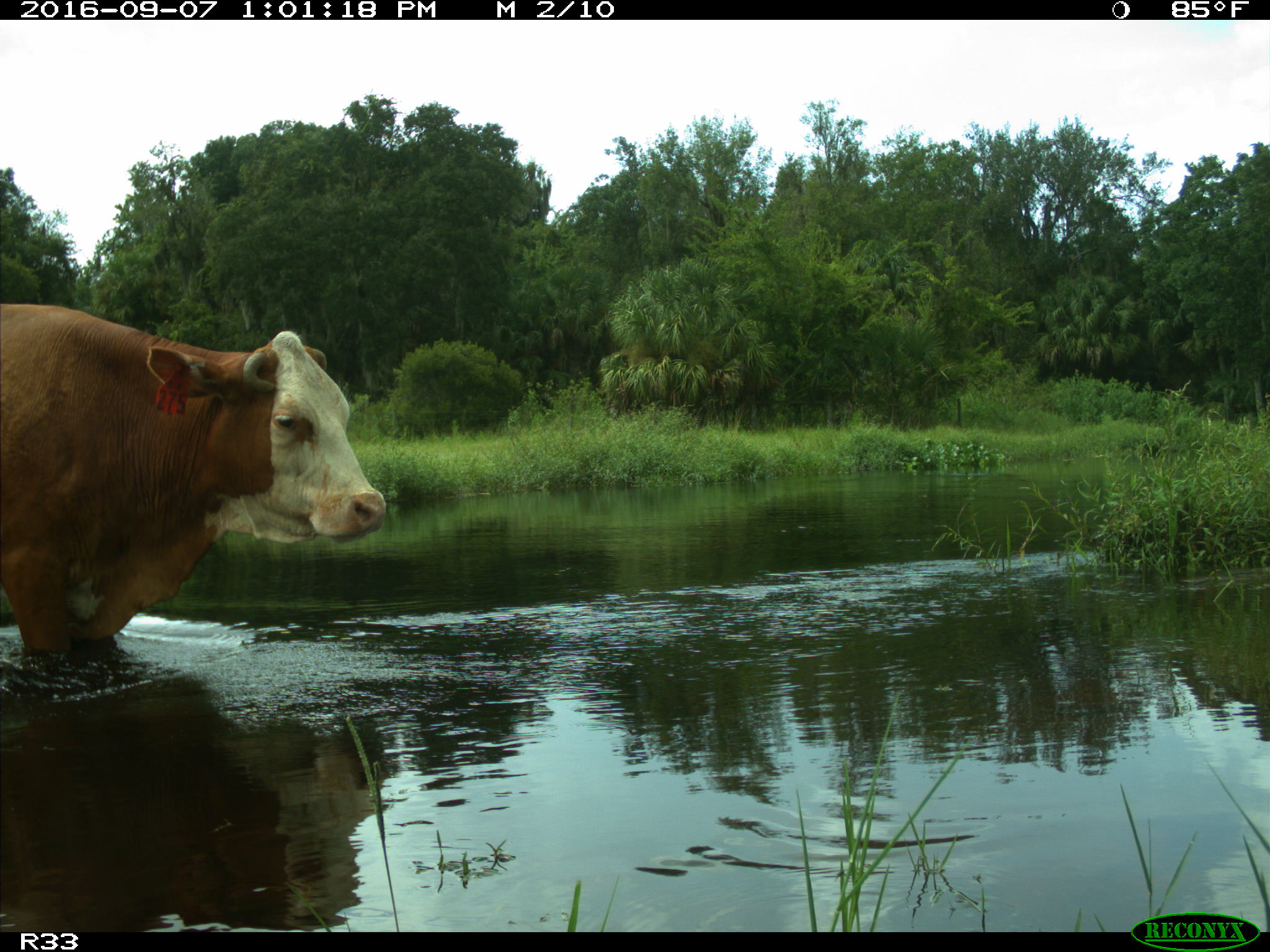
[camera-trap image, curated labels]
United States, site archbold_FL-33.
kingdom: Animalia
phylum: Chordata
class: Mammalia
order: Artiodactyla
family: Bovidae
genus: Bos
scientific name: Bos taurus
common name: domestic cow